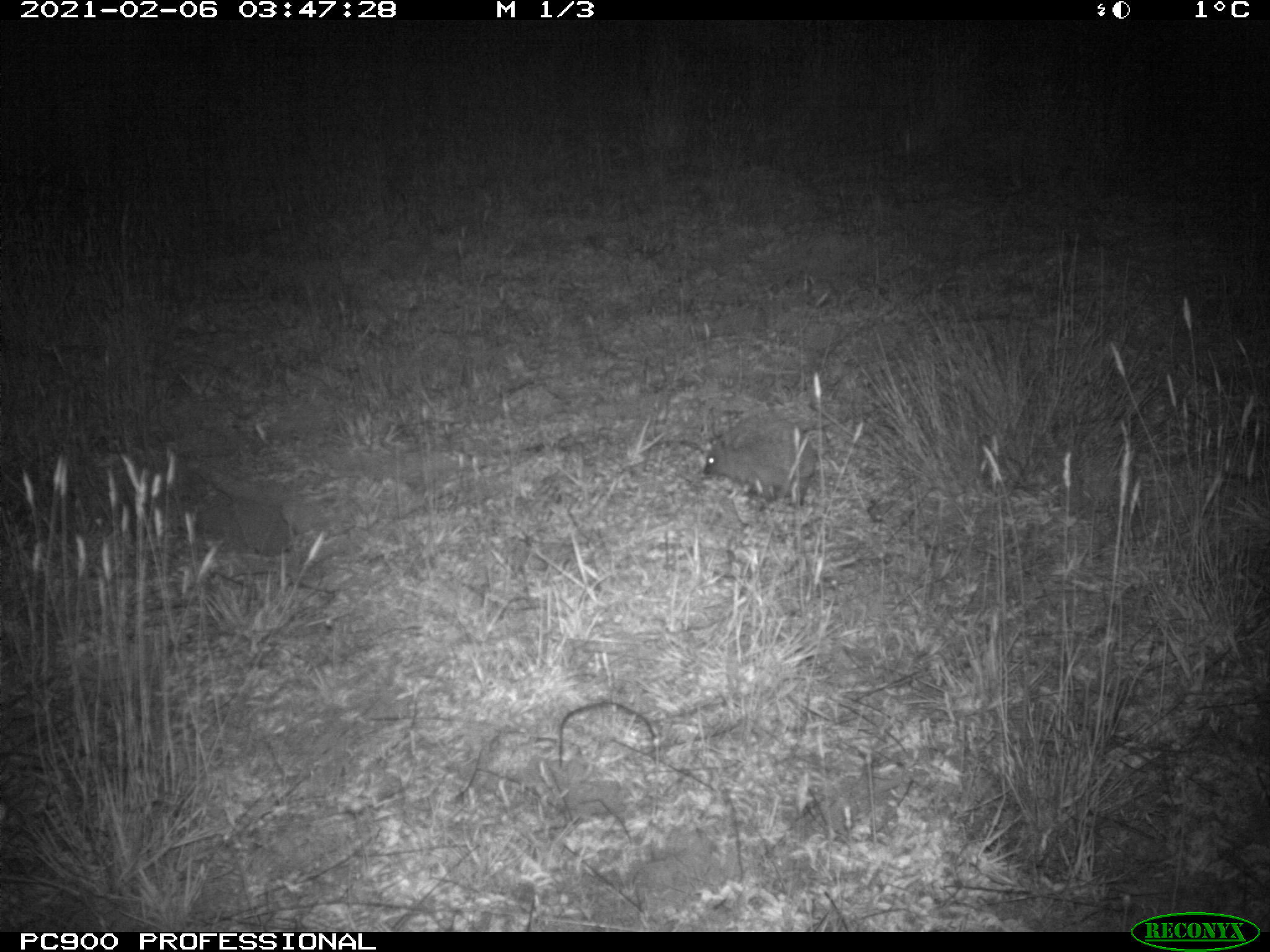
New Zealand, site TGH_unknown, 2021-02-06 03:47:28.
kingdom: Animalia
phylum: Chordata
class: Mammalia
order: Eulipotyphla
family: Erinaceidae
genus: Erinaceus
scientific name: Erinaceus europaeus europaeus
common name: european hedgehog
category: hedgehog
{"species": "hedgehog (european hedgehog) (Erinaceus europaeus europaeus)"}